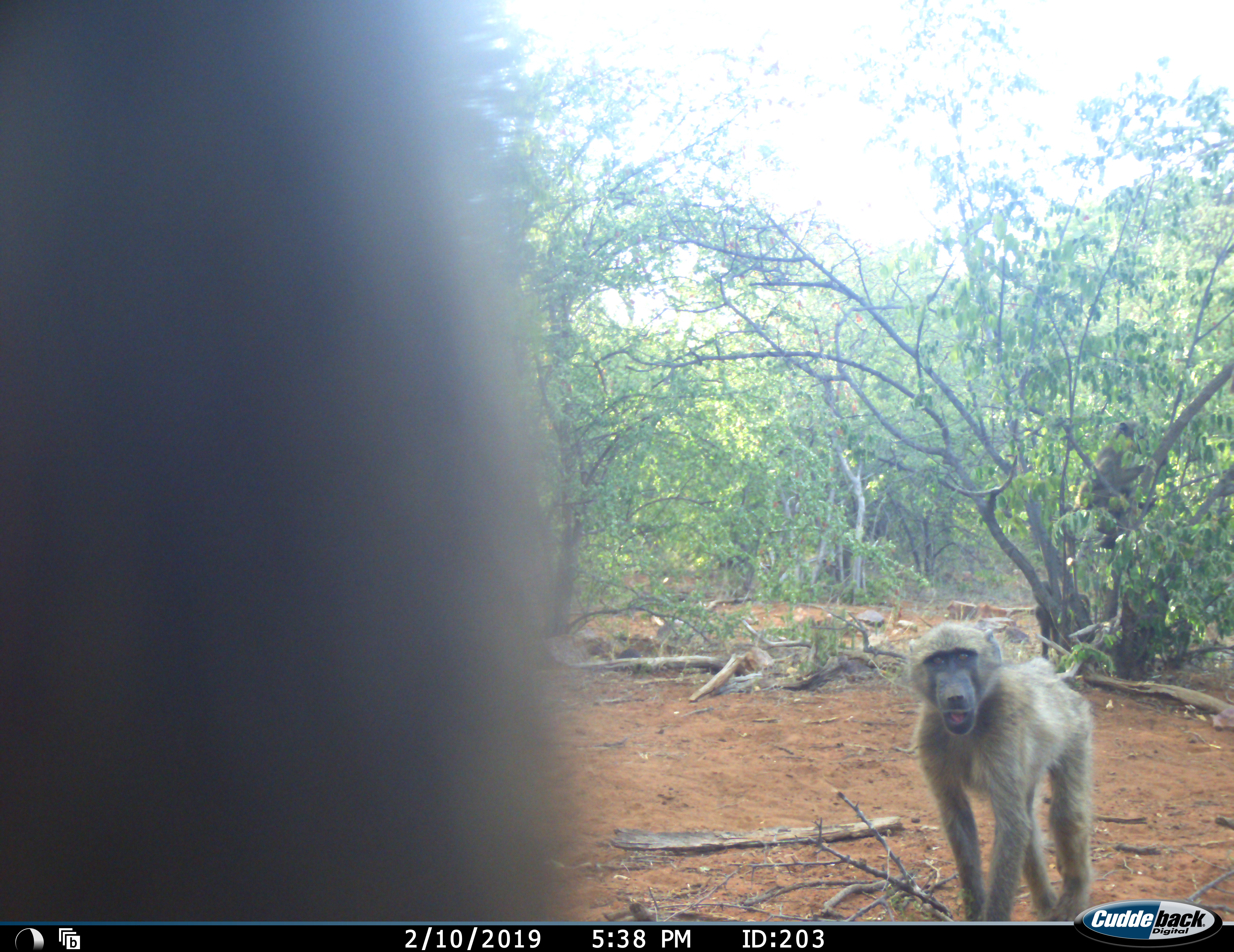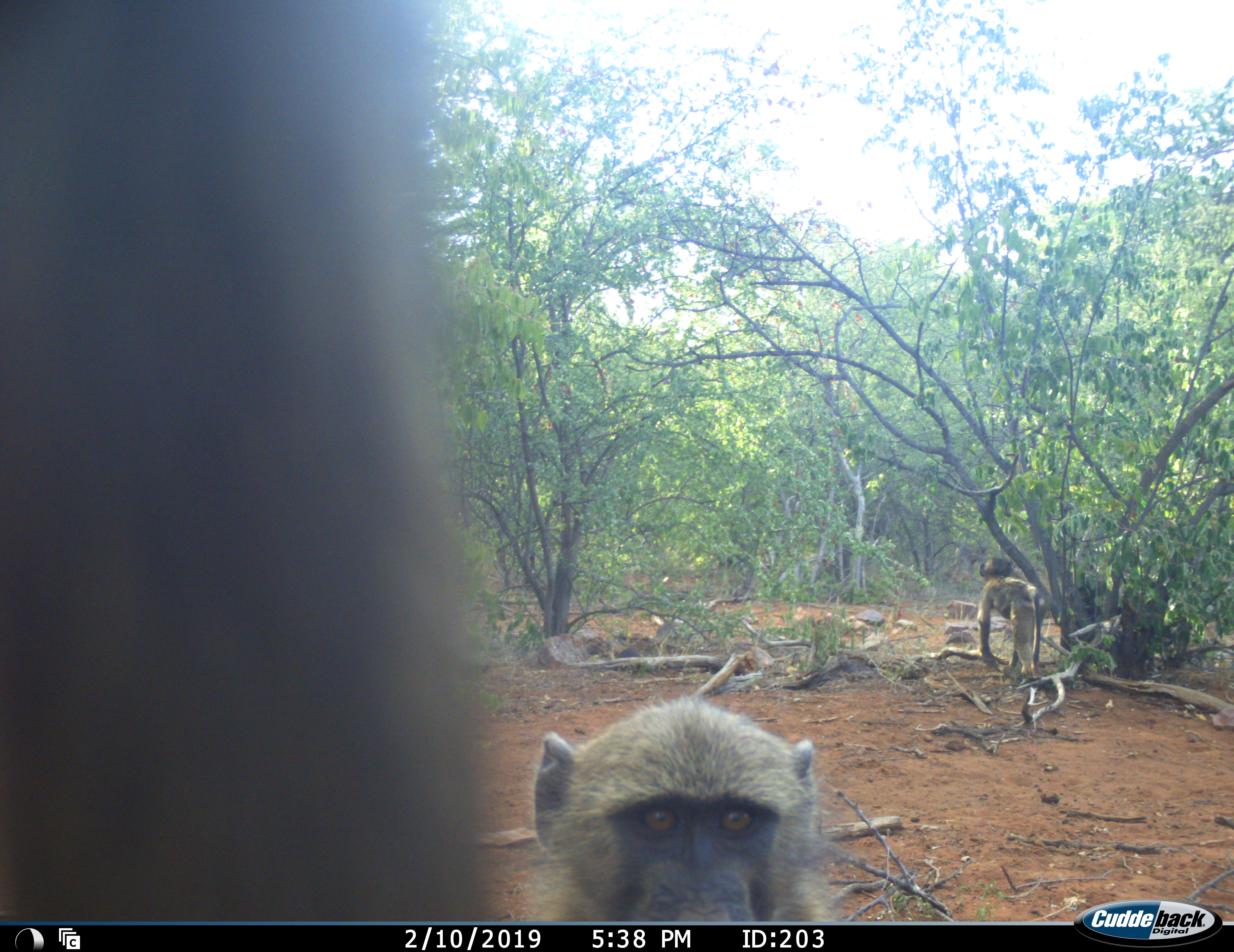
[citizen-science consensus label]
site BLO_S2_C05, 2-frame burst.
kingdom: Animalia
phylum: Chordata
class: Mammalia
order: Primates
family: Cercopithecidae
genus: Papio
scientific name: Papio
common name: baboon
Baboon (Papio), count 4. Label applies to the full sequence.